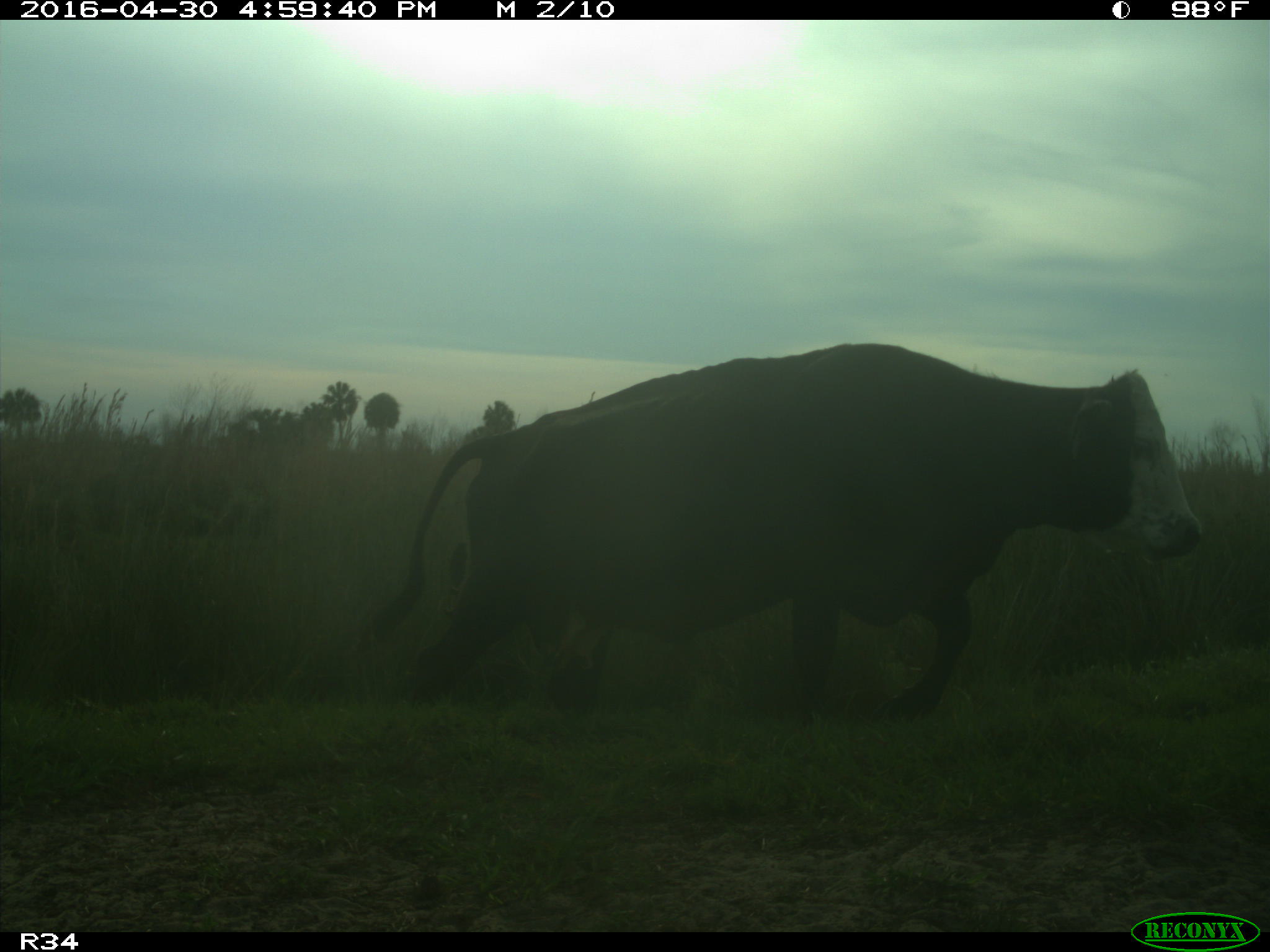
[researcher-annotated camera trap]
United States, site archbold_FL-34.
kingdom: Animalia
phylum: Chordata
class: Mammalia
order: Artiodactyla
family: Bovidae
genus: Bos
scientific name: Bos taurus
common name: domestic cow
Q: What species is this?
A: Bos taurus (domestic cow).